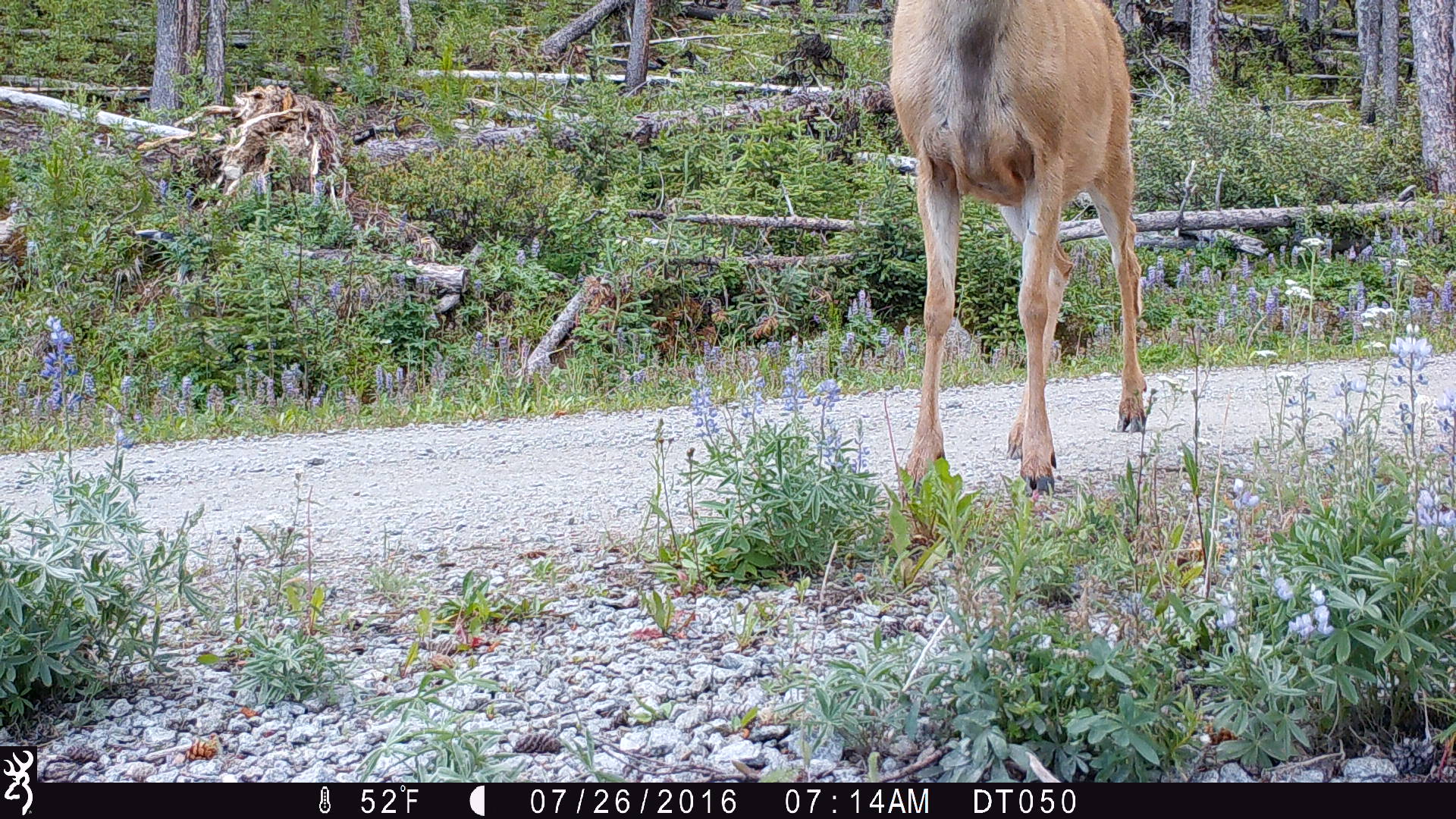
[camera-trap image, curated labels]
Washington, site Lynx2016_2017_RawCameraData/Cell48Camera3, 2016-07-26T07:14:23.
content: unidentified animal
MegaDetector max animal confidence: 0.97